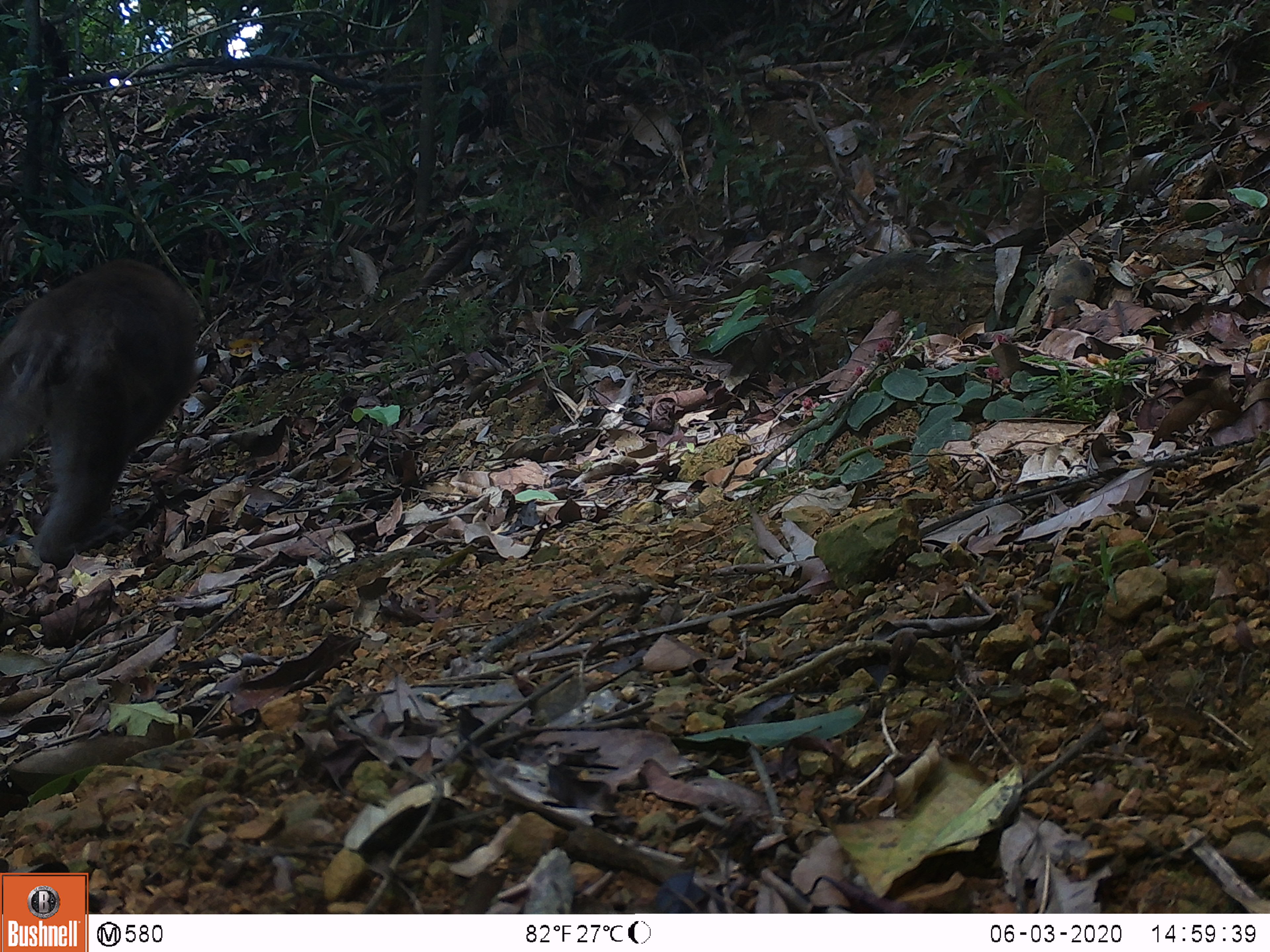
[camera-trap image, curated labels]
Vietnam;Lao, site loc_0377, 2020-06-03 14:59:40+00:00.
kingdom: Animalia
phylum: Chordata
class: Mammalia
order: Primates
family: Cercopithecidae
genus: Macaca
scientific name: Macaca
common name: macaques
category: assam or rhesus macaque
Assam or rhesus macaque (macaques) (Macaca). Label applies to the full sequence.